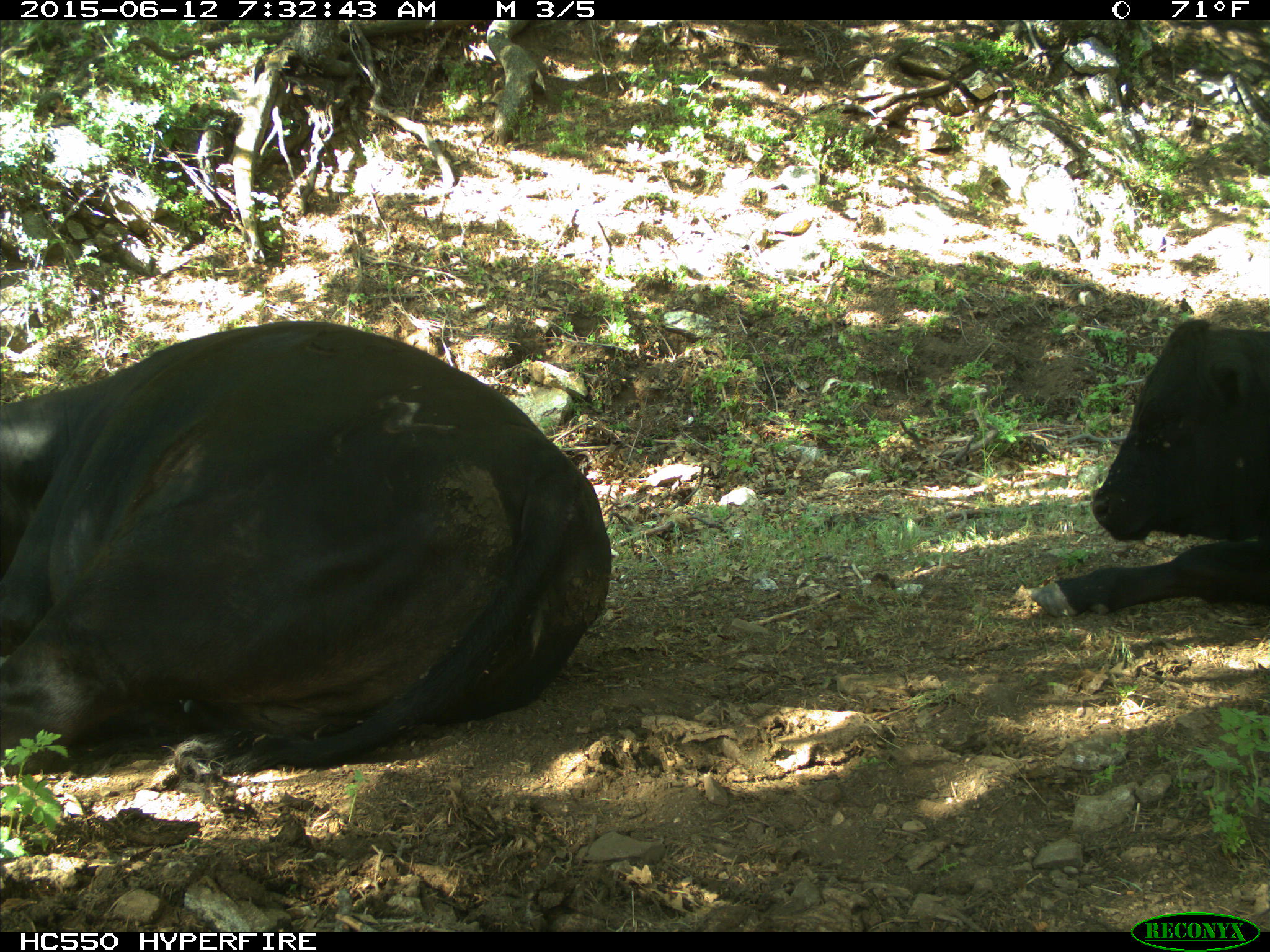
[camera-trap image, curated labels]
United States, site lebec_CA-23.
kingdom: Animalia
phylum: Chordata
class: Mammalia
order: Artiodactyla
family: Bovidae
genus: Bos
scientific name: Bos taurus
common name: domestic cow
Bos taurus (domestic cow).